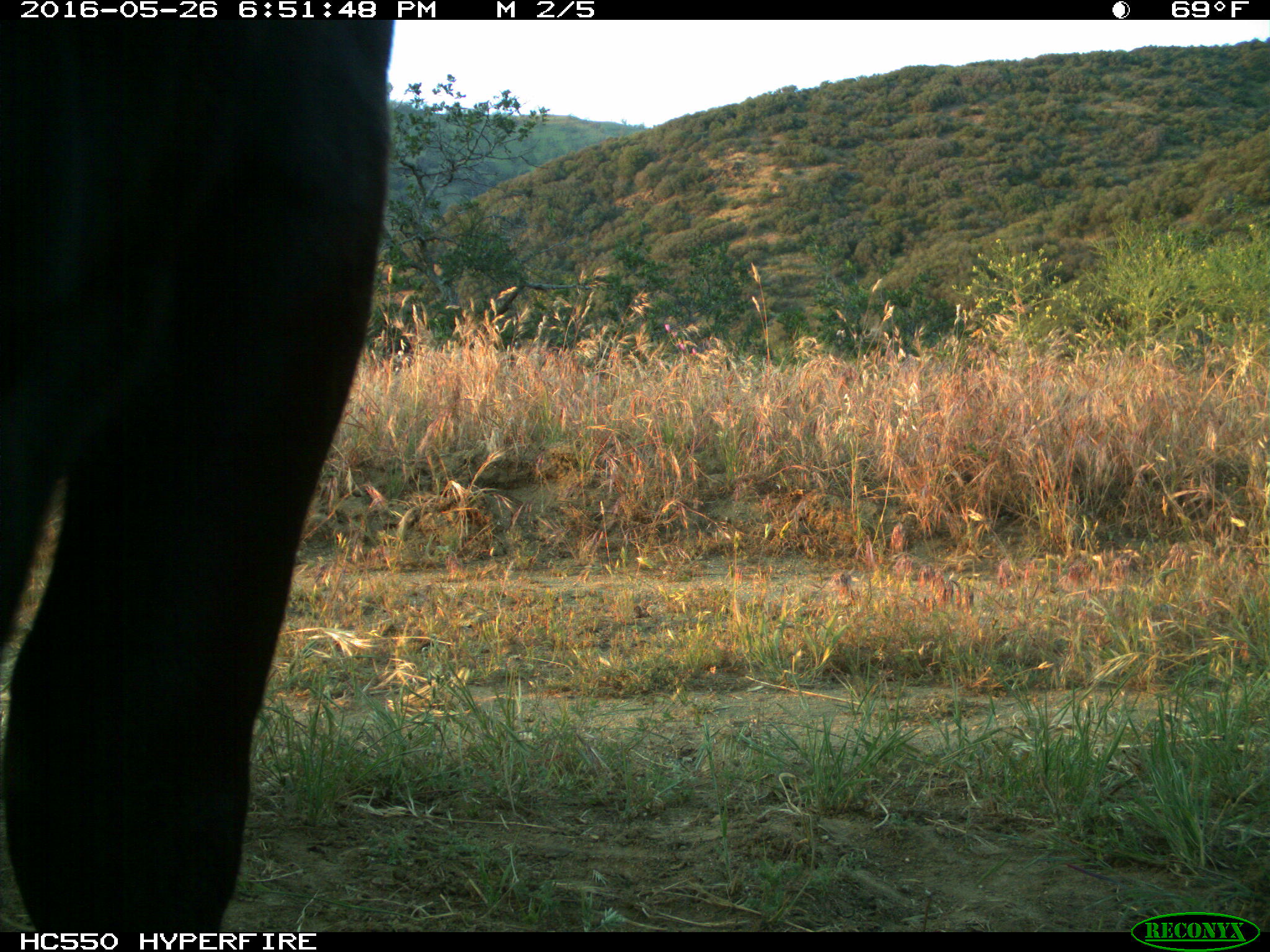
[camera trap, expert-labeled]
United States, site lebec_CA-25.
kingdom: Animalia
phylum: Chordata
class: Mammalia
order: Artiodactyla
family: Bovidae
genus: Bos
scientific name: Bos taurus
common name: domestic cow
Bos taurus (domestic cow).